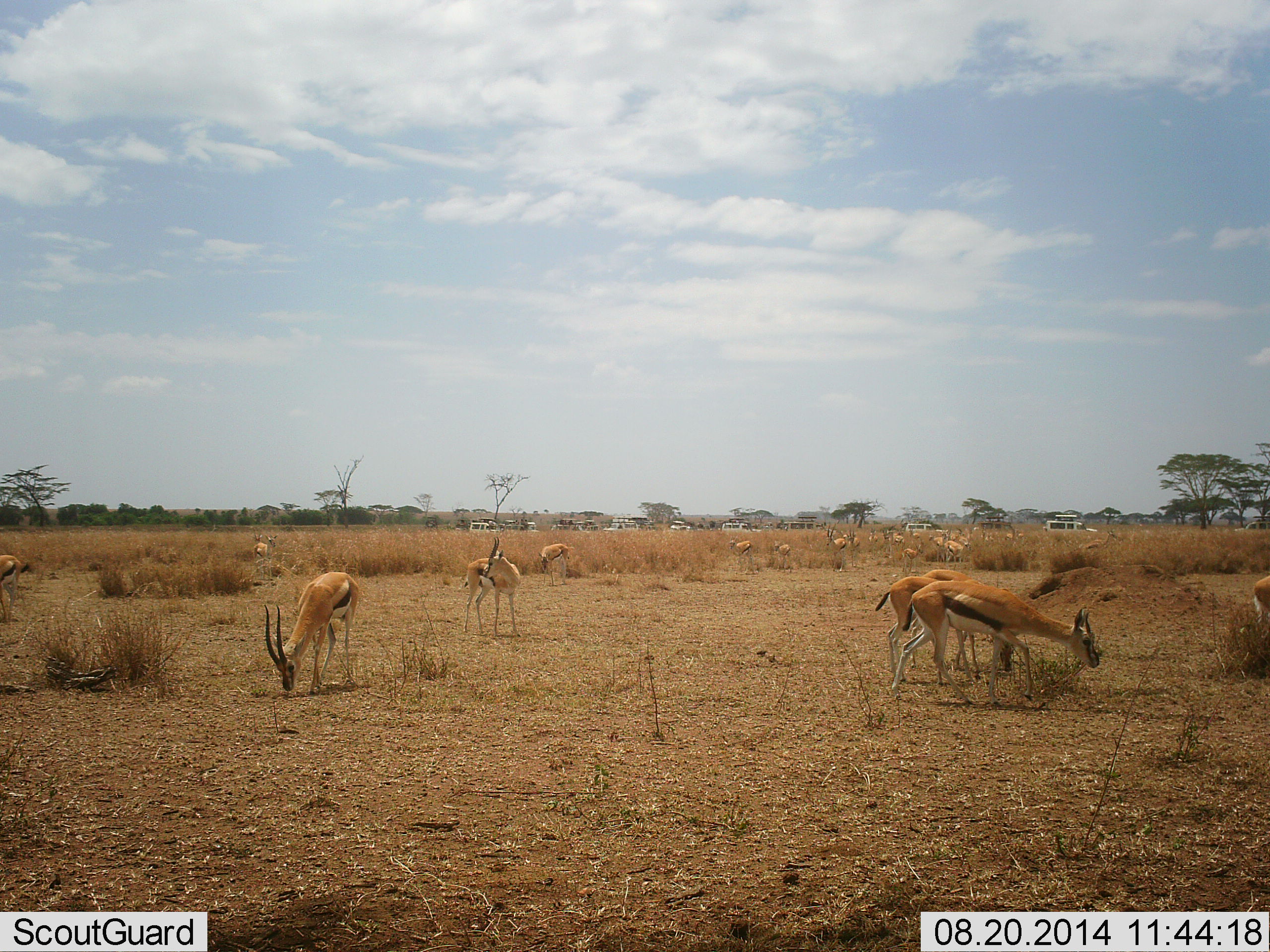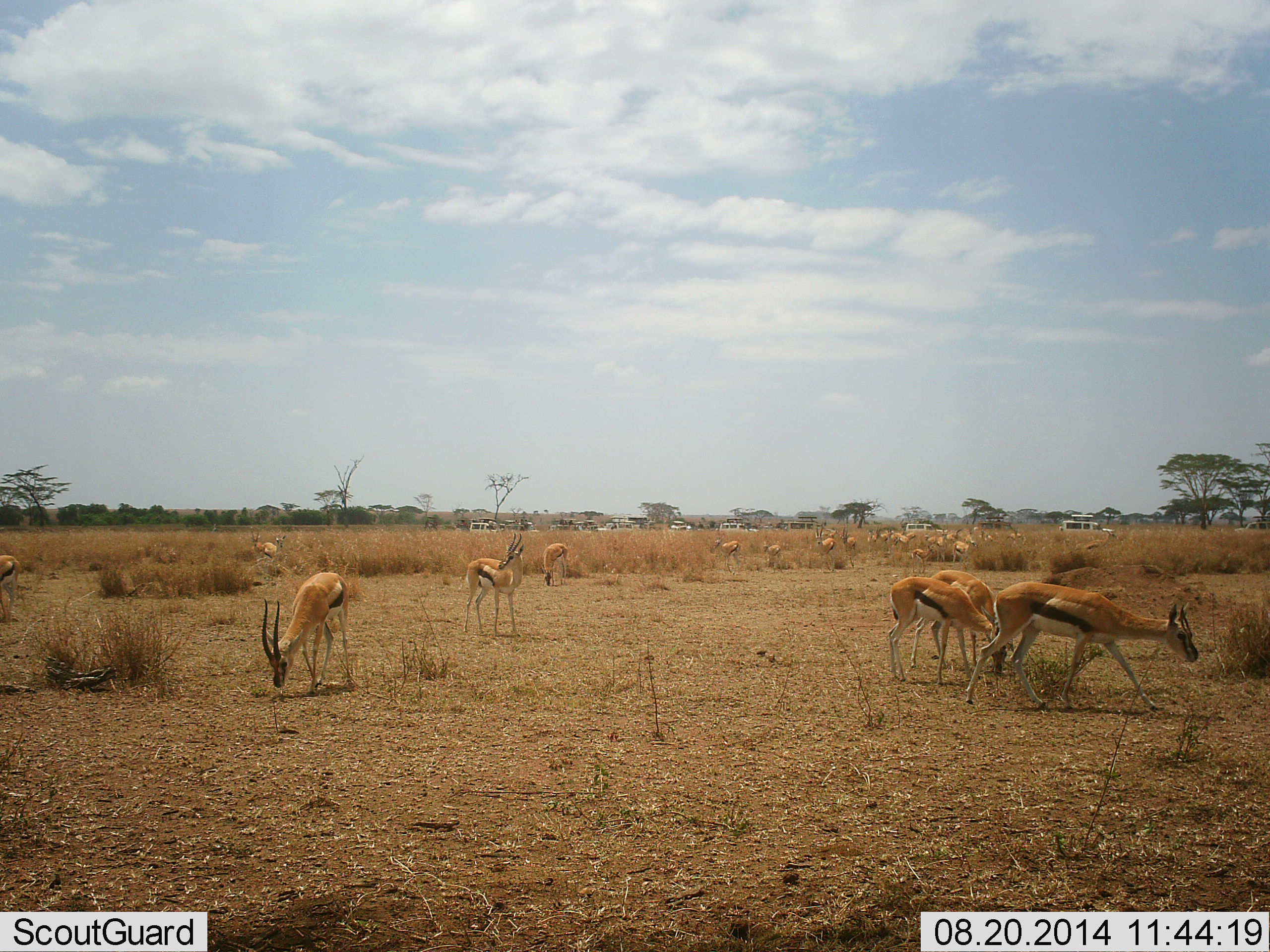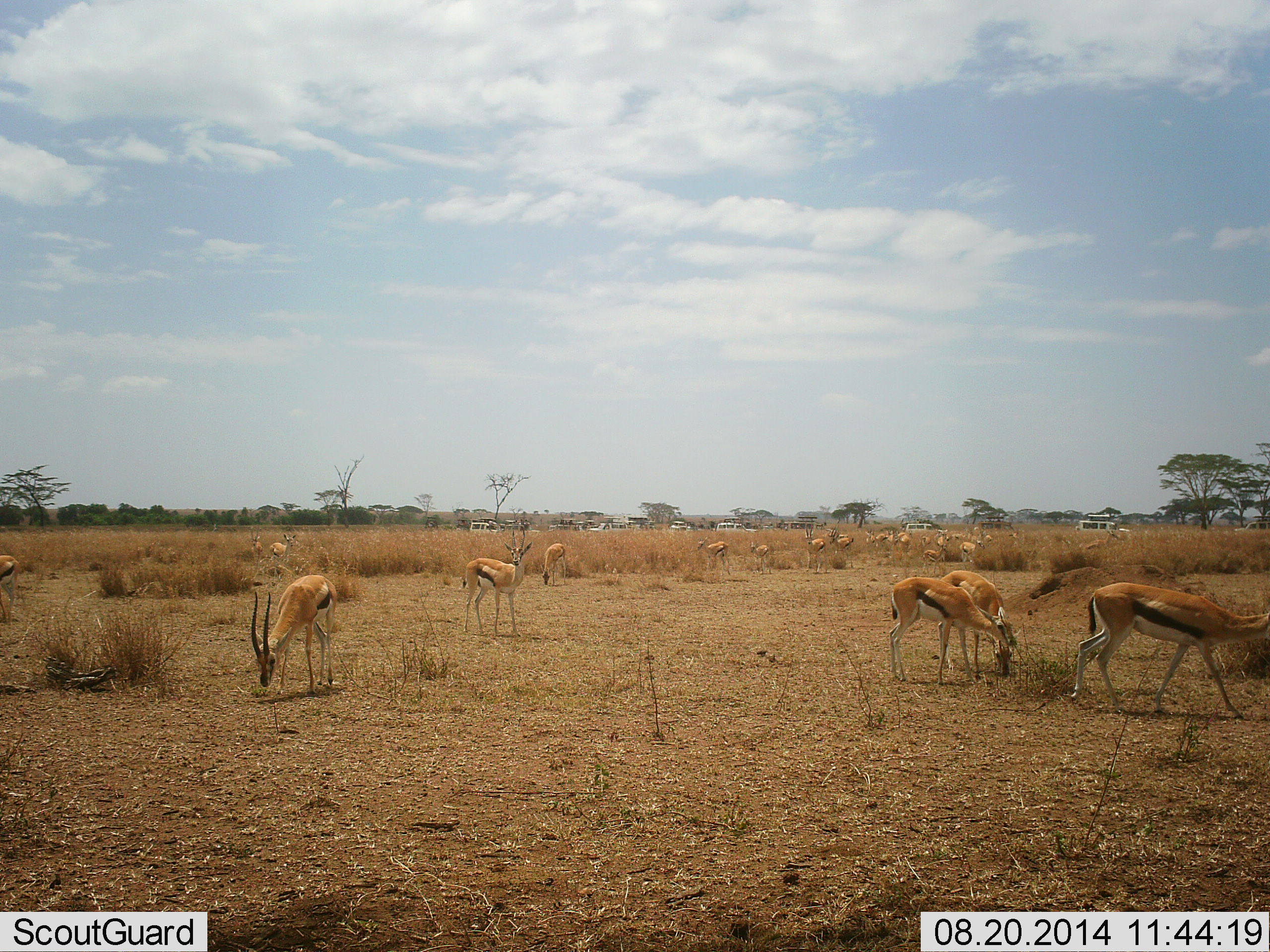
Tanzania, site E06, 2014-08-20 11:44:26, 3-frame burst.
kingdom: Animalia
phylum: Chordata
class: Mammalia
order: Artiodactyla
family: Bovidae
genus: Eudorcas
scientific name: Eudorcas thomsonii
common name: thomson's gazelle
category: gazellethomsons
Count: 11-50.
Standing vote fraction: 58%.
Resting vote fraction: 0%.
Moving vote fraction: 68%.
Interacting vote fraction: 5%.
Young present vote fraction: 0%.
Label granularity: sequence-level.